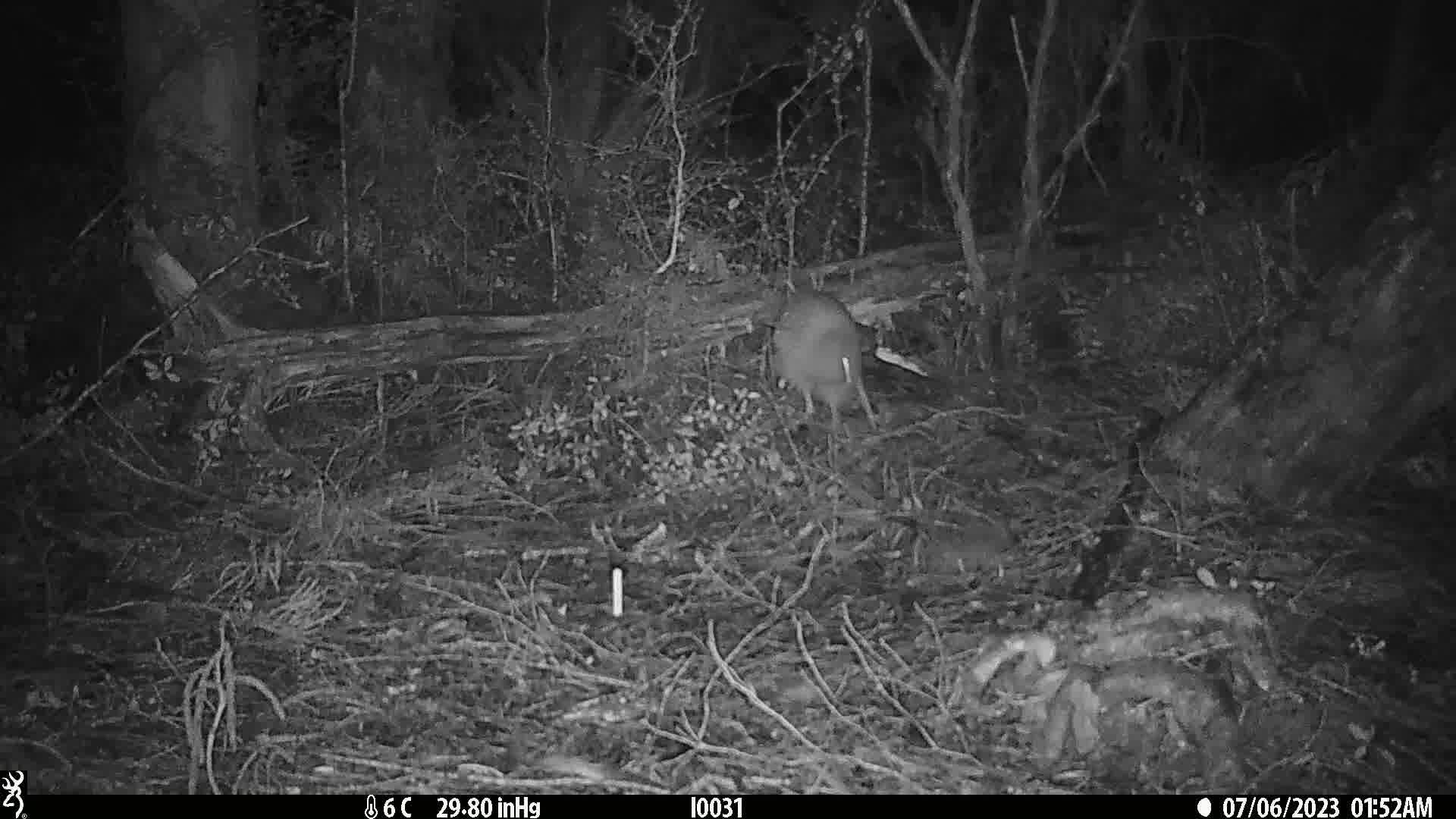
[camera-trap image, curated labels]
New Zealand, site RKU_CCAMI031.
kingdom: Animalia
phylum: Chordata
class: Aves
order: Apterygiformes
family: Apterygidae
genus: Apteryx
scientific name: Apteryx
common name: kiwi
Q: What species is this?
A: Kiwi (Apteryx).